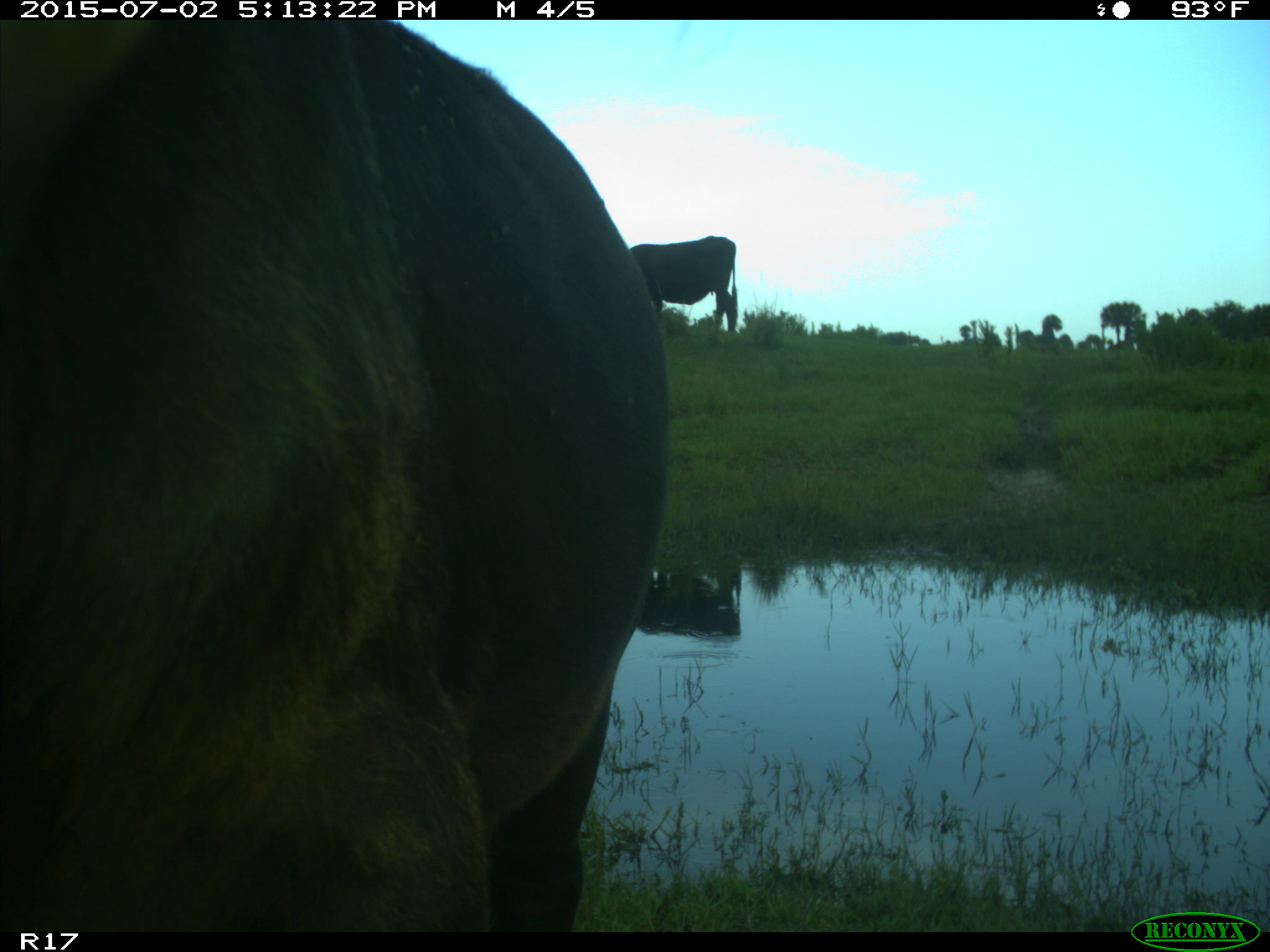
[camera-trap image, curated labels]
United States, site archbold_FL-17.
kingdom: Animalia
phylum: Chordata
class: Mammalia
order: Artiodactyla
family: Bovidae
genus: Bos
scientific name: Bos taurus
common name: domestic cow